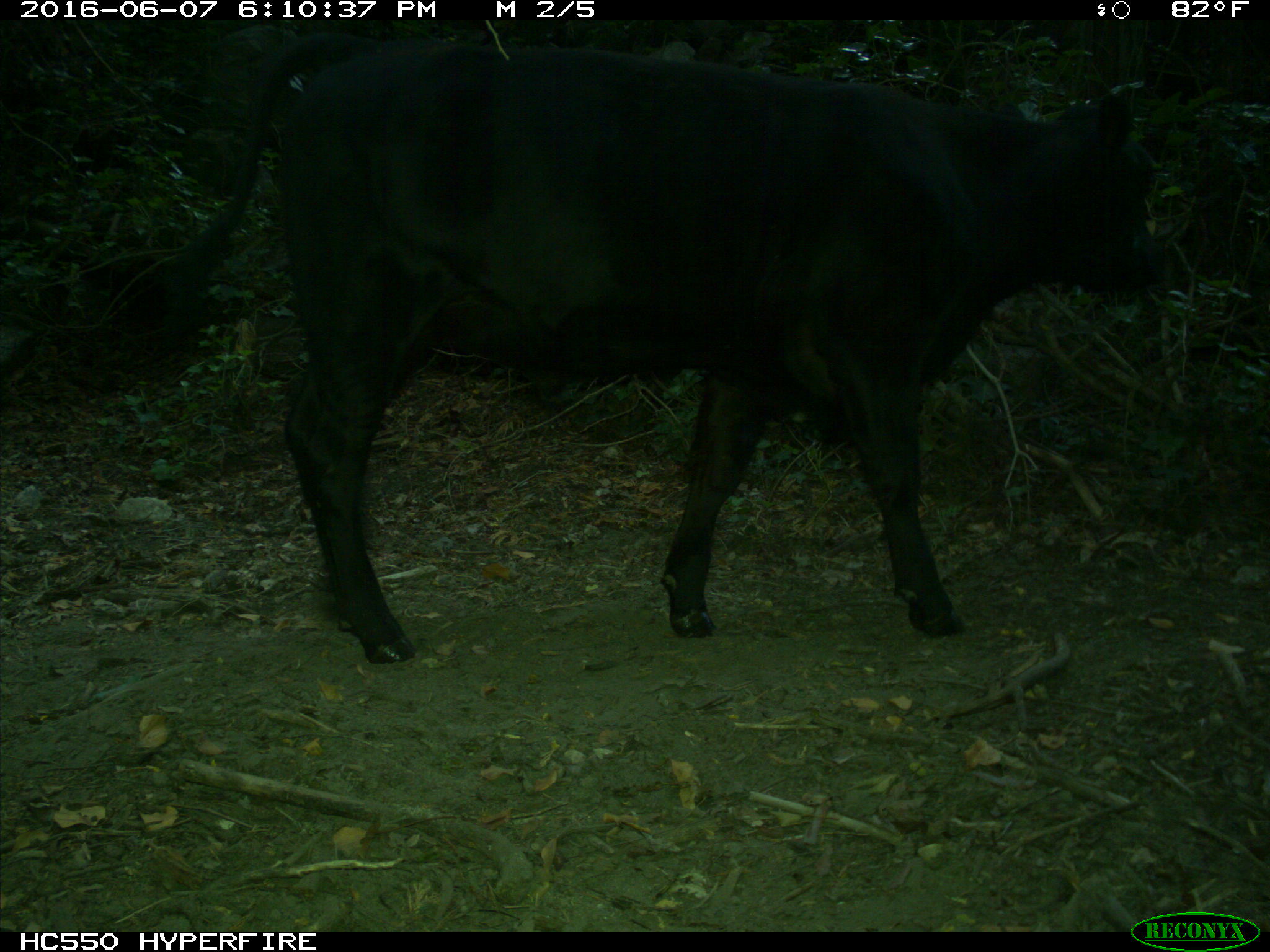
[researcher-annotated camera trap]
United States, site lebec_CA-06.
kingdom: Animalia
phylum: Chordata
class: Mammalia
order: Artiodactyla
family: Bovidae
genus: Bos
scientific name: Bos taurus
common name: domestic cow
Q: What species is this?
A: Bos taurus (domestic cow).